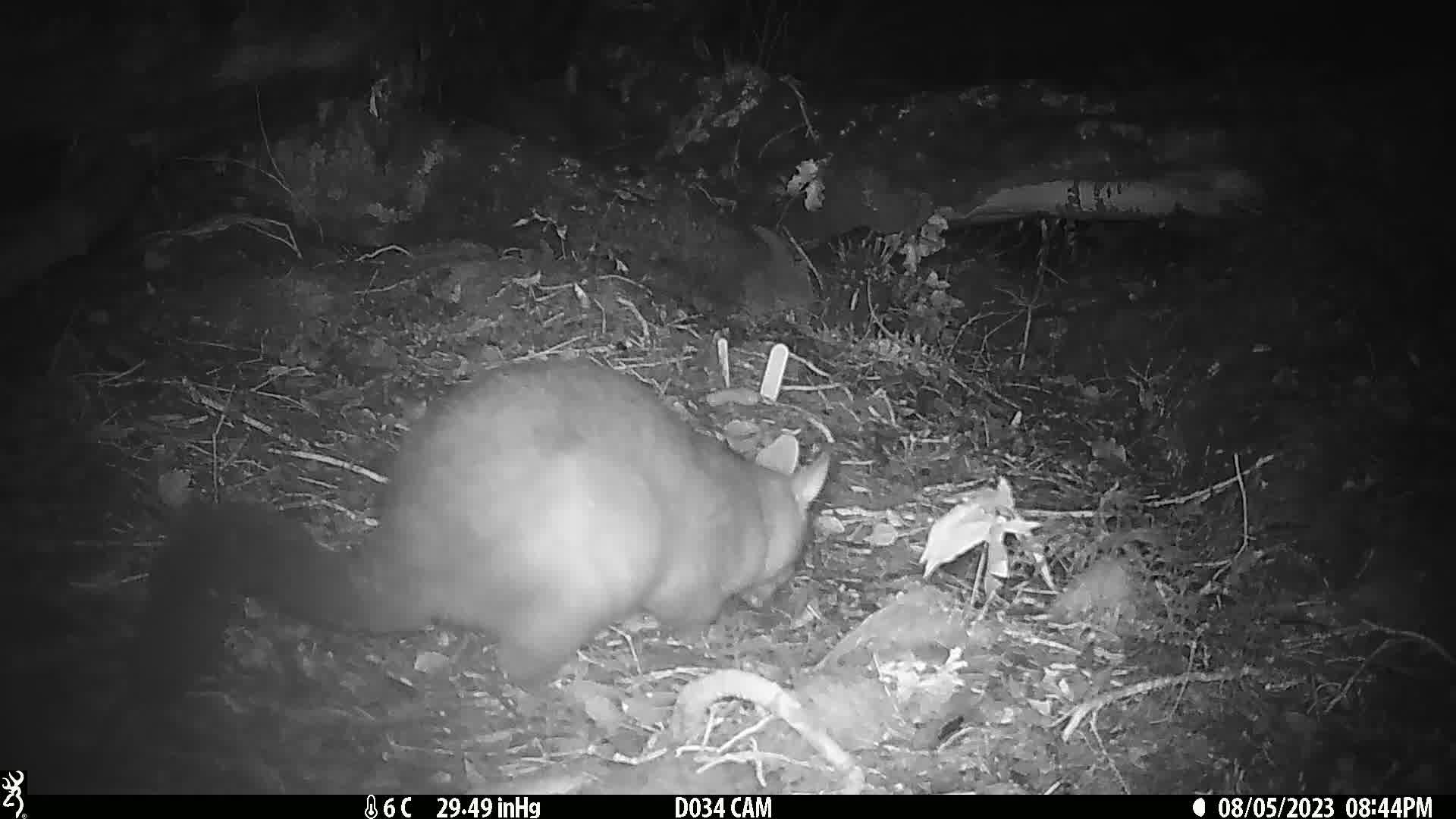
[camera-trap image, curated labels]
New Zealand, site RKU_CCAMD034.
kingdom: Animalia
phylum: Chordata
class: Mammalia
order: Diprotodontia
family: Phalangeridae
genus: Trichosurus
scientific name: Trichosurus vulpecula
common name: common brushtail possum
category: possum